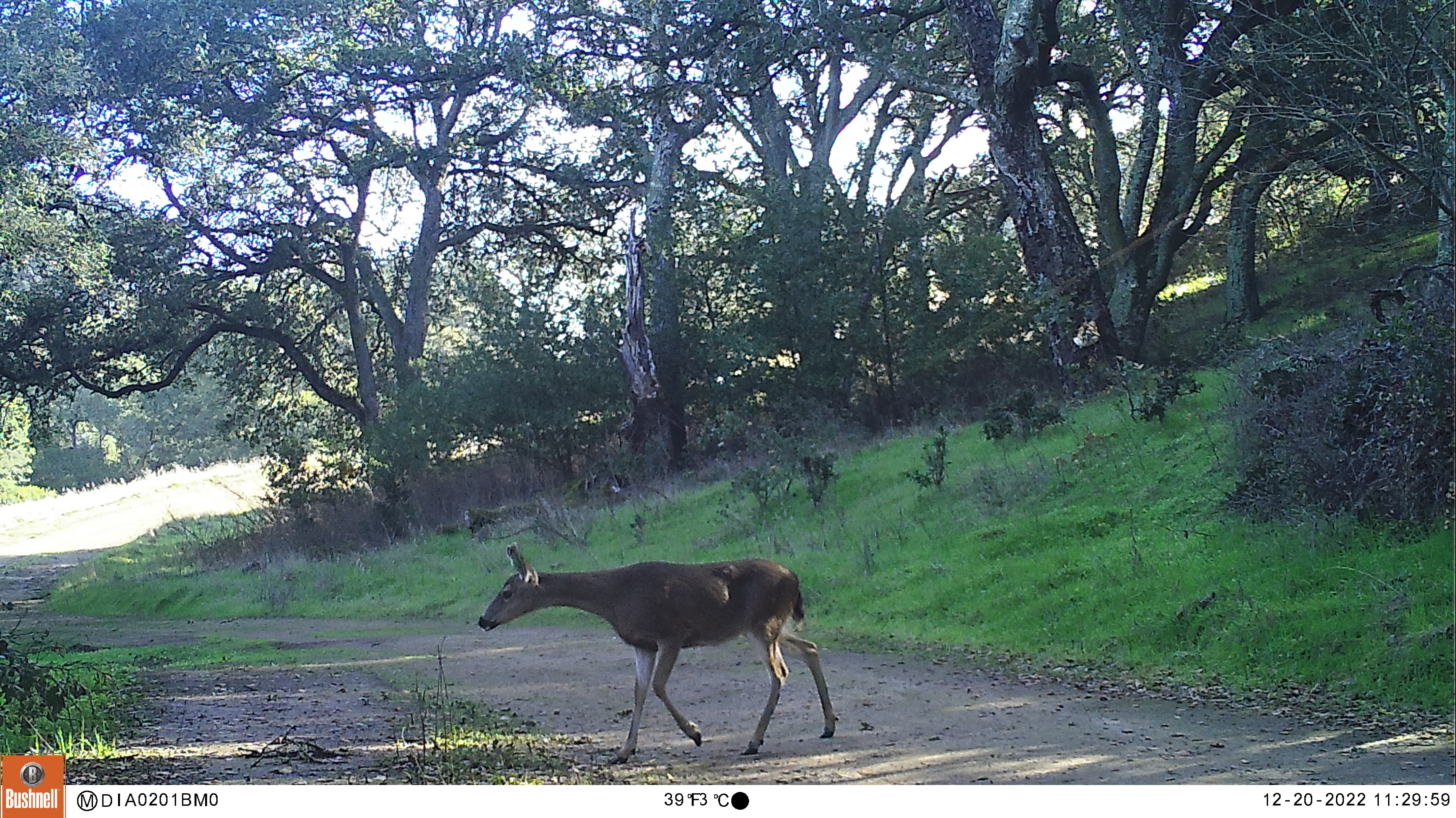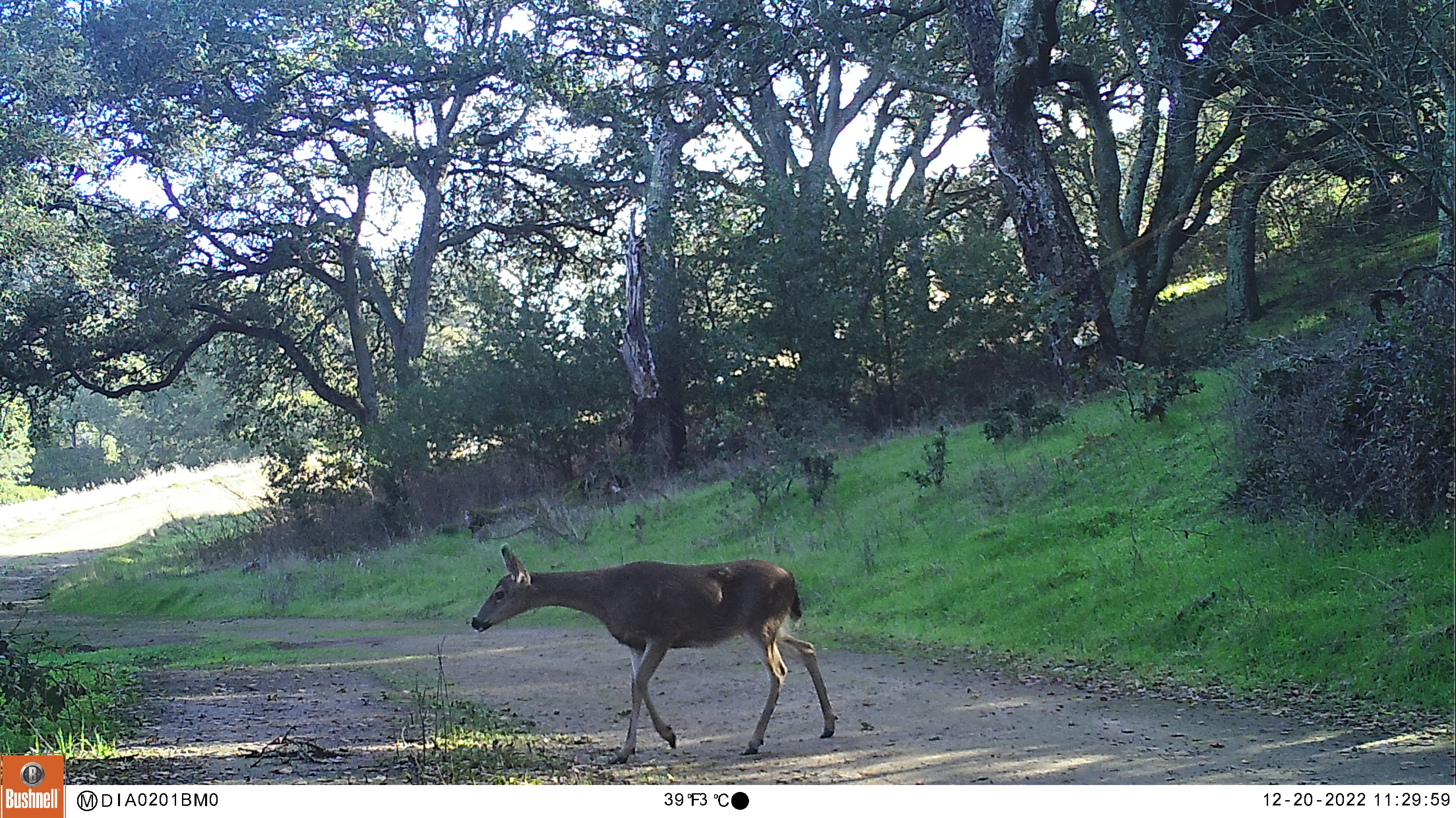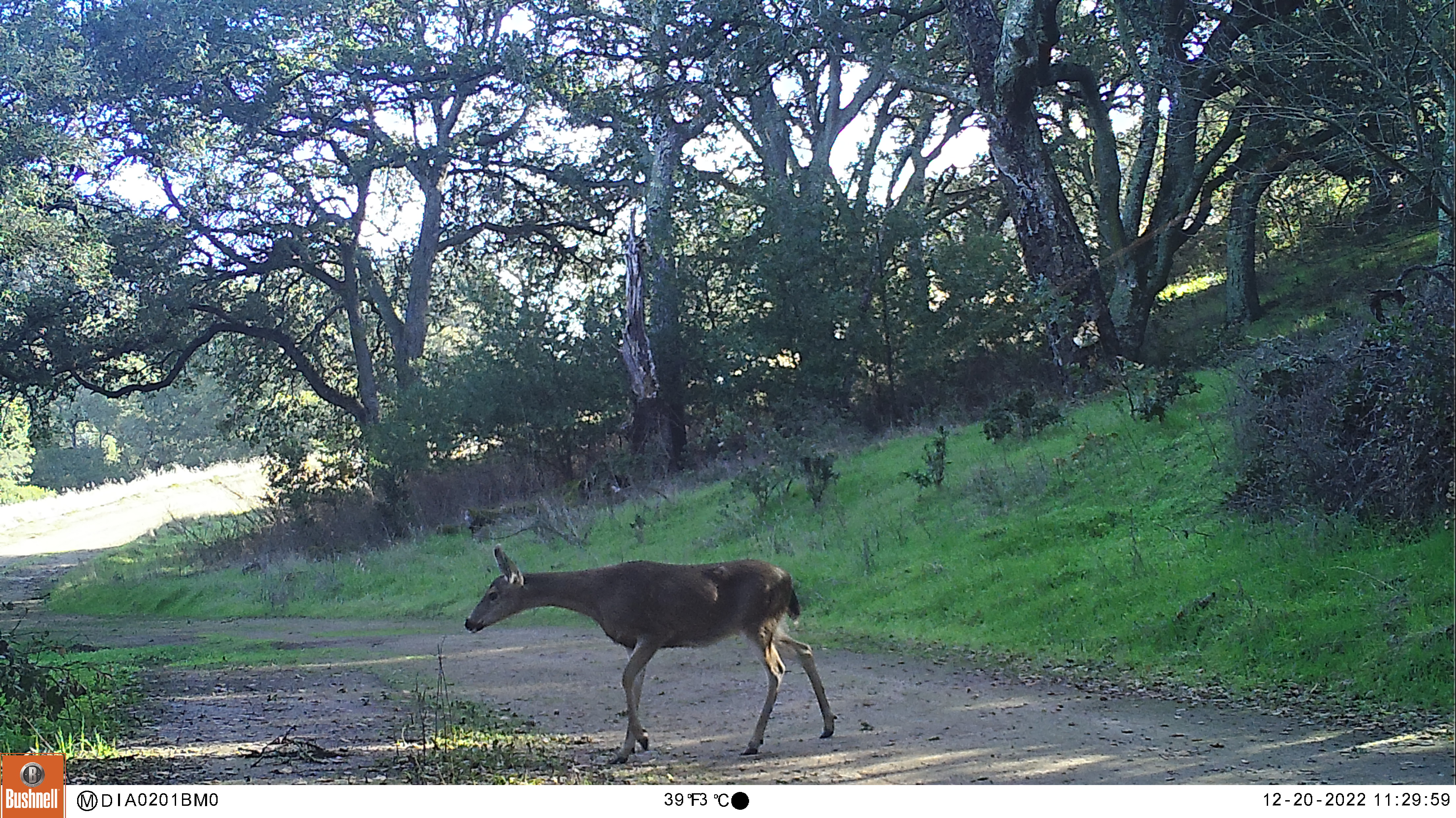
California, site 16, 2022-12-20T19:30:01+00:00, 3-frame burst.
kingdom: Animalia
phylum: Chordata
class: Mammalia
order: Artiodactyla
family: Cervidae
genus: Odocoileus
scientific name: Odocoileus hemionus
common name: mule deer